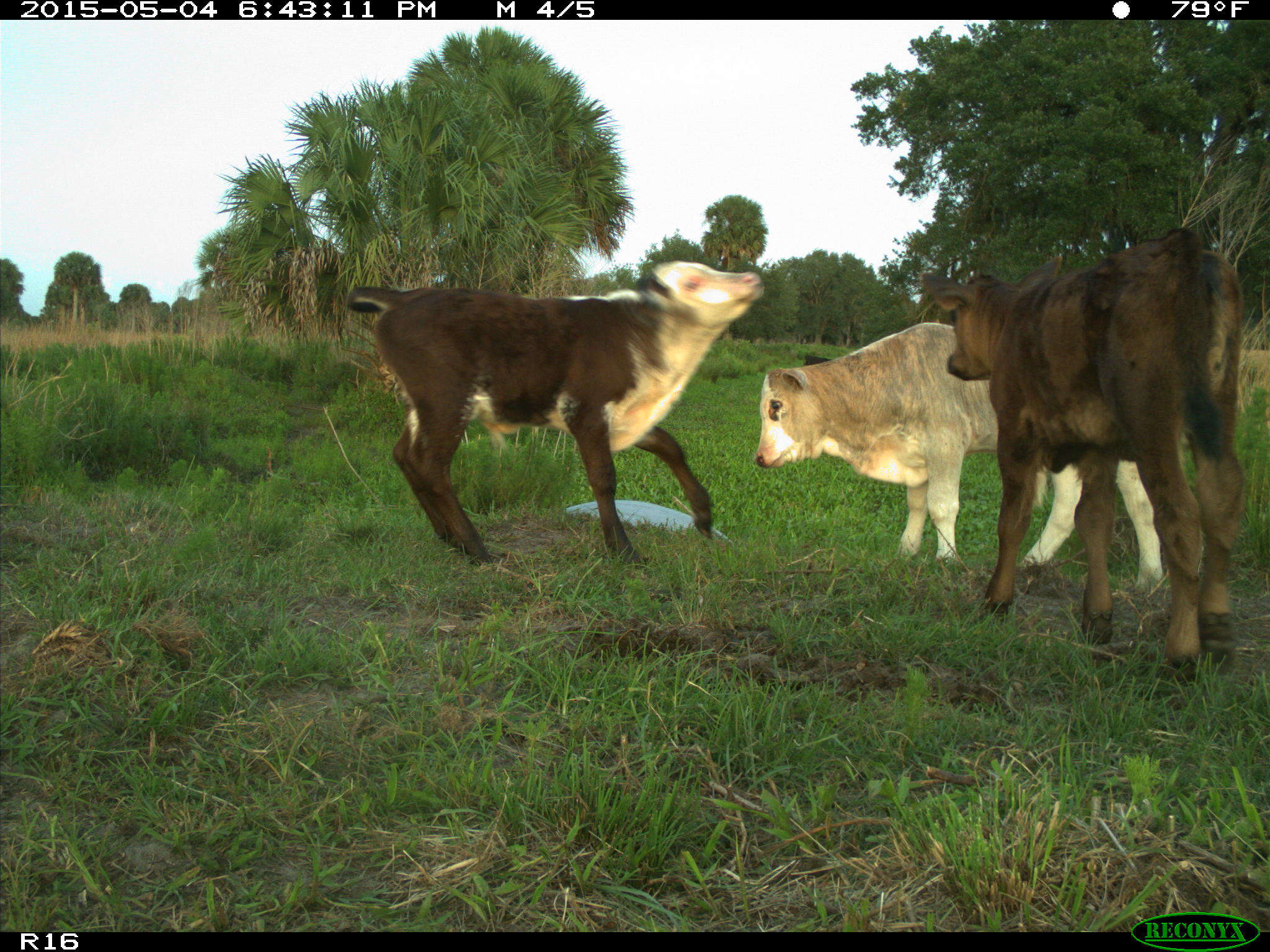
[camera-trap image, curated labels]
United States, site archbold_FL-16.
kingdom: Animalia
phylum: Chordata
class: Mammalia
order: Artiodactyla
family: Bovidae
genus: Bos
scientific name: Bos taurus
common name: domestic cow